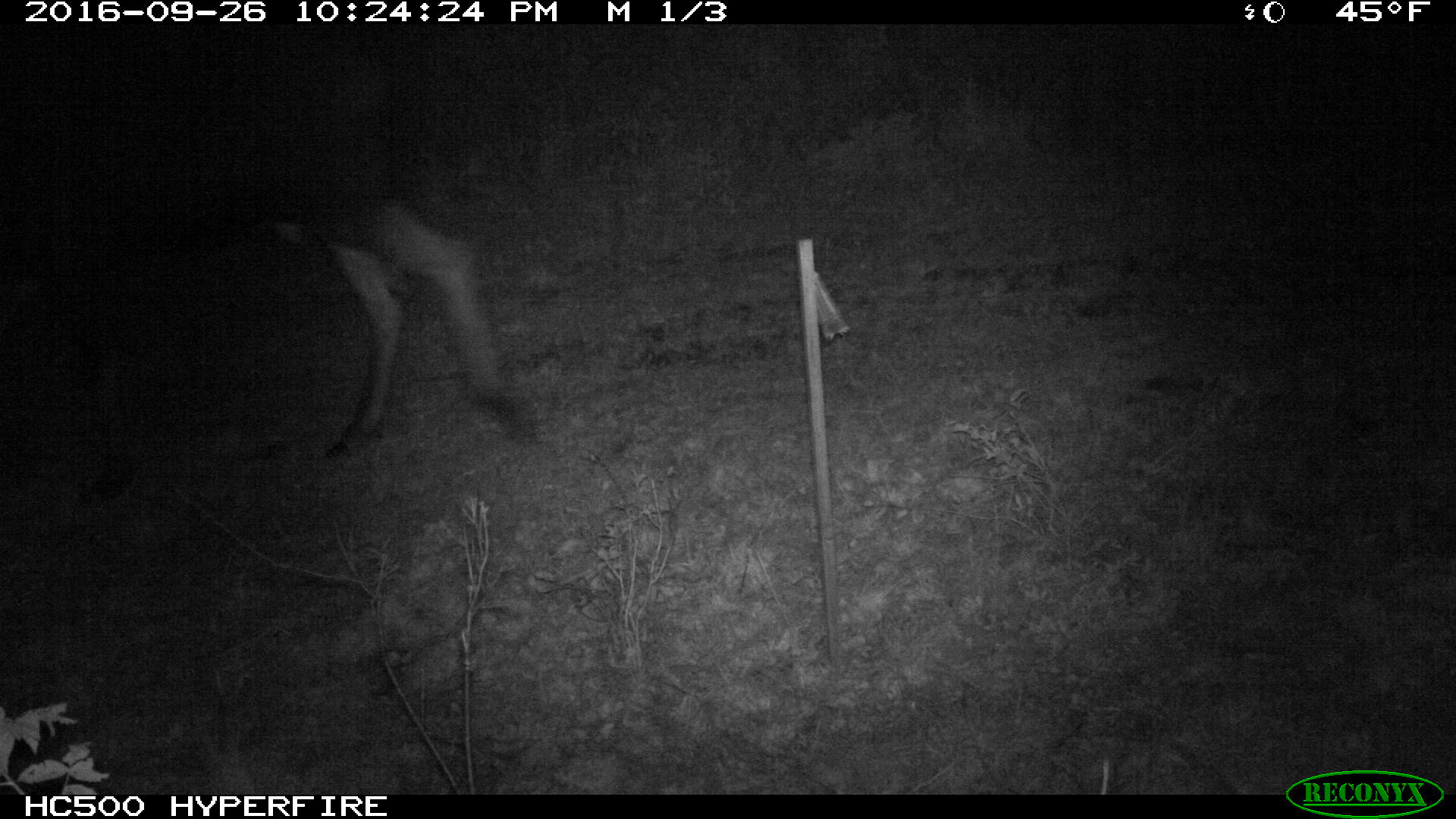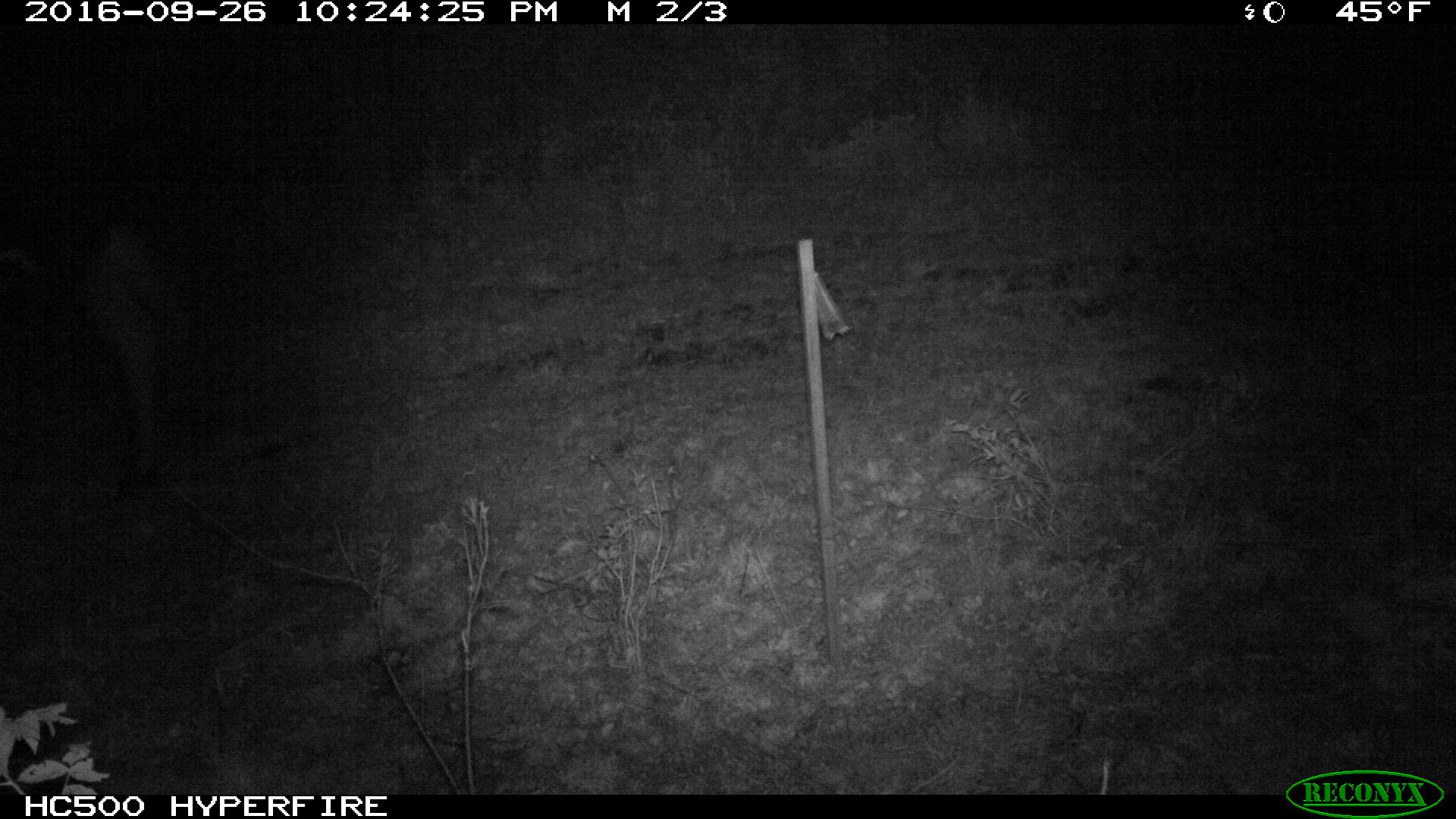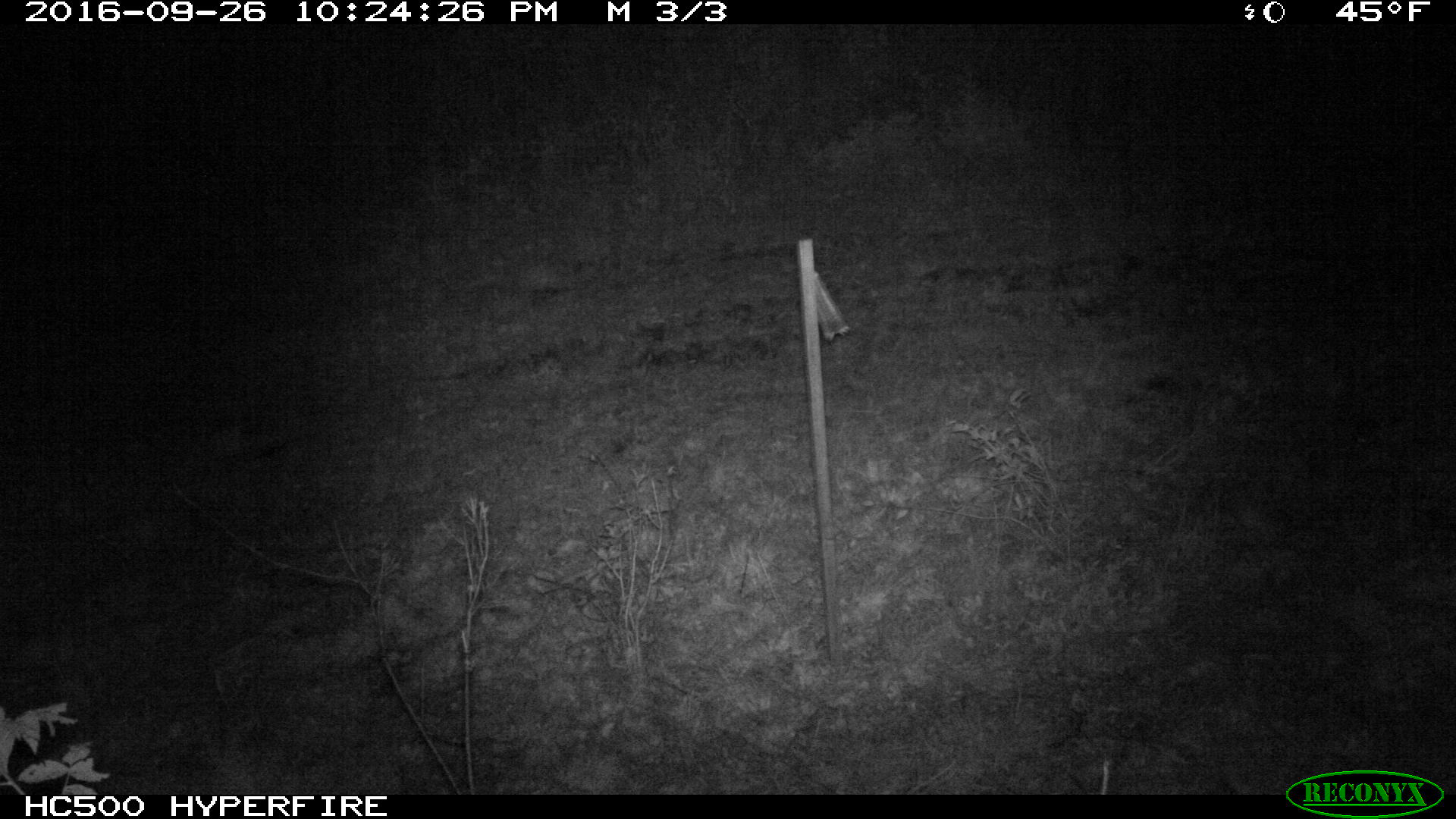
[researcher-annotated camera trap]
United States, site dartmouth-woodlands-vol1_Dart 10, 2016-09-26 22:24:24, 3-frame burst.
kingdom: Animalia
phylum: Chordata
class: Mammalia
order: Artiodactyla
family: Cervidae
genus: Alces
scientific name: Alces alces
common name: moose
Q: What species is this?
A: Moose (Alces alces).